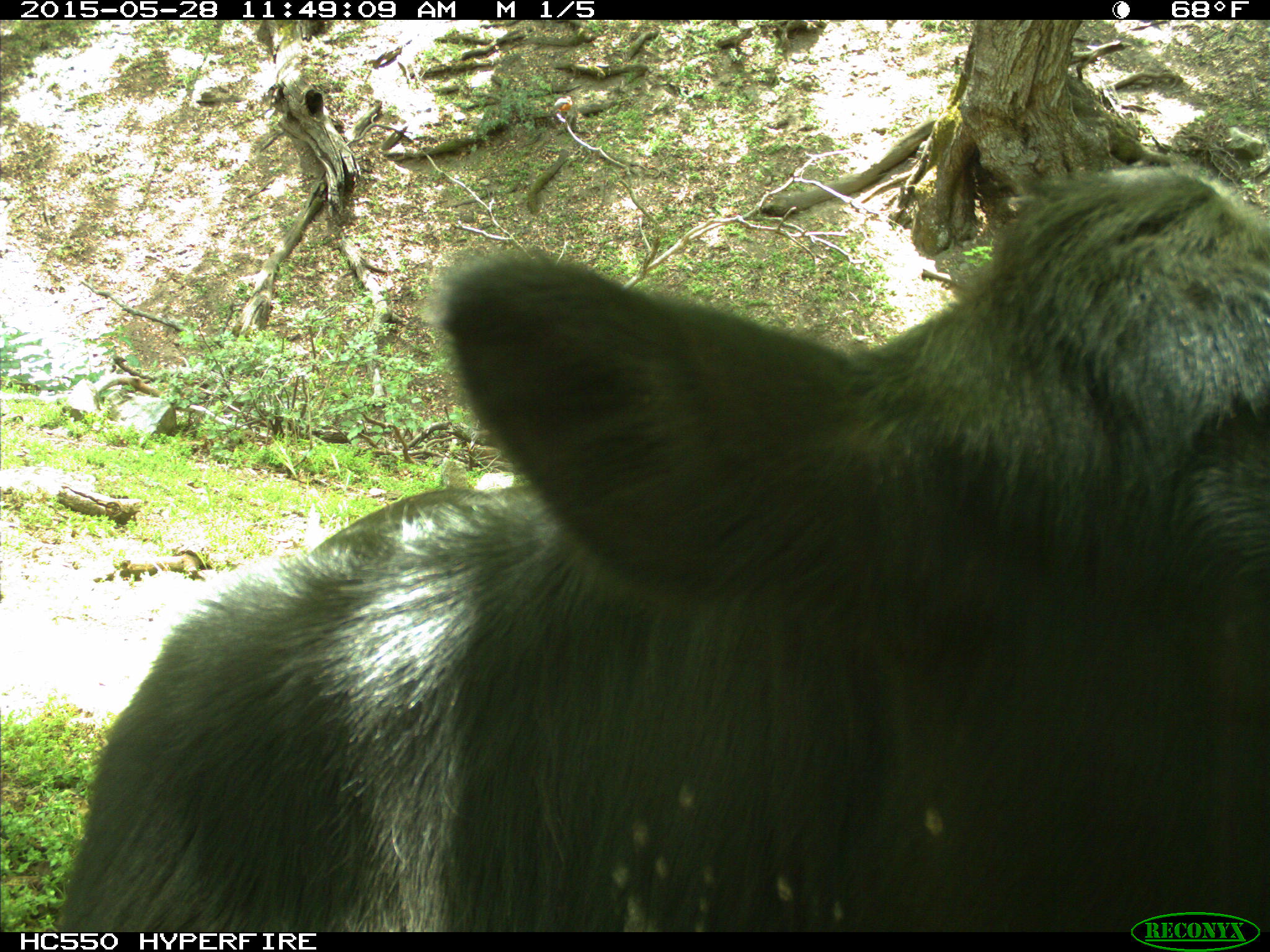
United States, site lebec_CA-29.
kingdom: Animalia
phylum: Chordata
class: Mammalia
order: Artiodactyla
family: Bovidae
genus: Bos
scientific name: Bos taurus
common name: domestic cow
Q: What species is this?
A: Bos taurus (domestic cow).